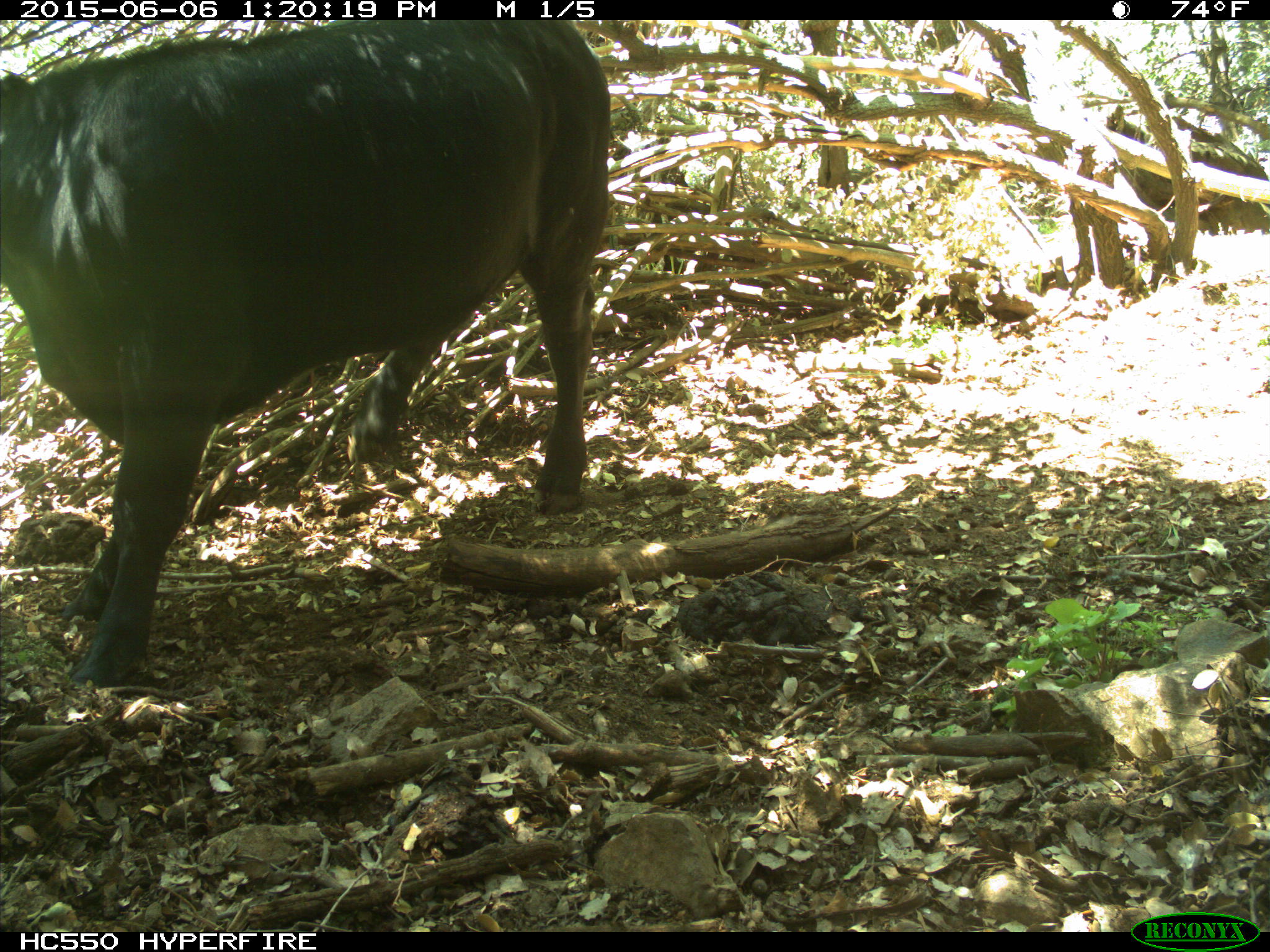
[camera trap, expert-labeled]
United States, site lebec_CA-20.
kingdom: Animalia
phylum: Chordata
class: Mammalia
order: Artiodactyla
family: Bovidae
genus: Bos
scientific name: Bos taurus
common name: domestic cow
Bos taurus (domestic cow).